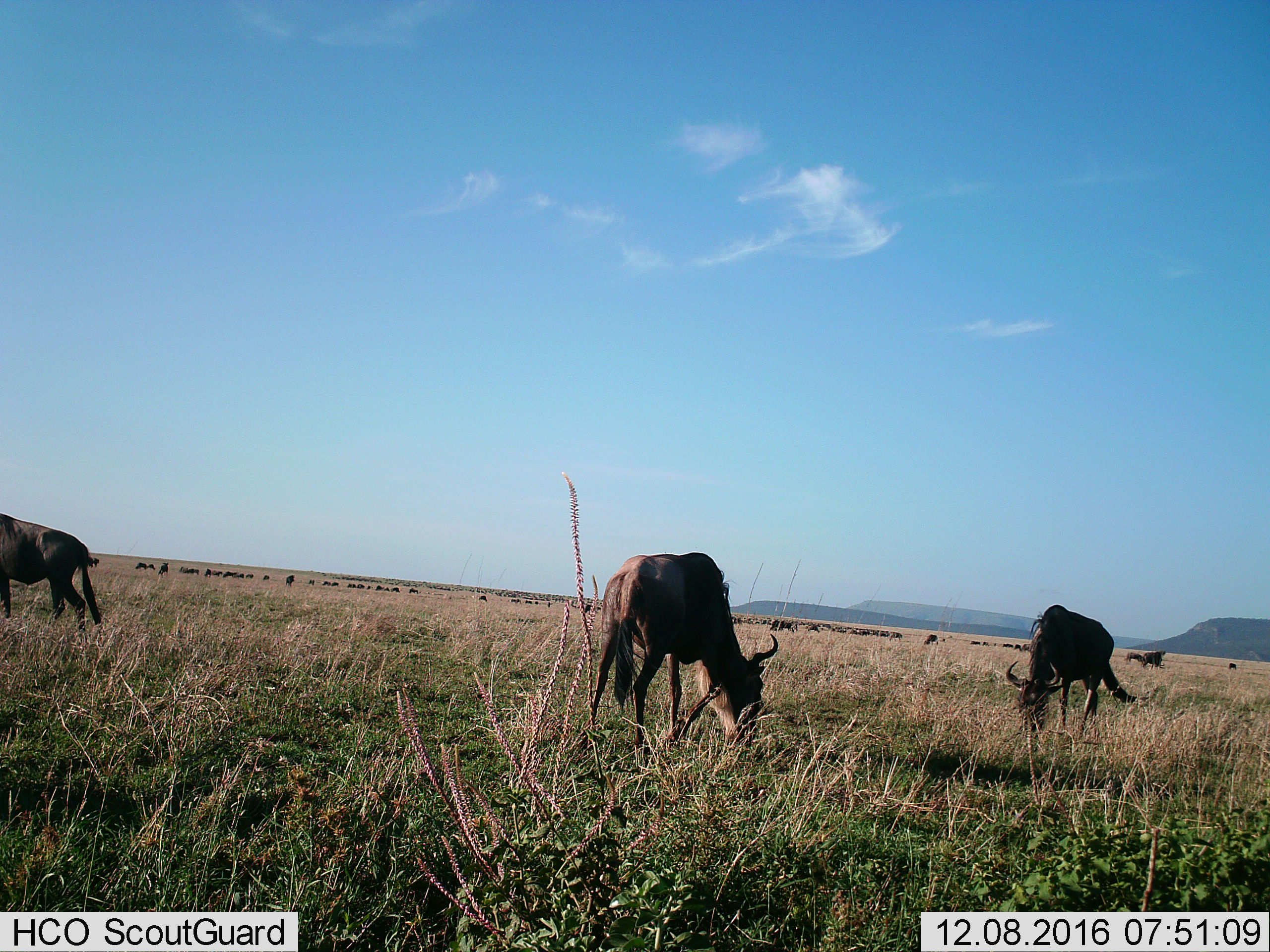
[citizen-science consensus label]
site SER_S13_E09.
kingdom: Animalia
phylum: Chordata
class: Mammalia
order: Artiodactyla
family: Bovidae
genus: Connochaetes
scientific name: Connochaetes taurinus taurinus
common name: blue wildebeest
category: wildebeestblue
Wildebeestblue (blue wildebeest) (Connochaetes taurinus taurinus), count 11-50. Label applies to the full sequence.